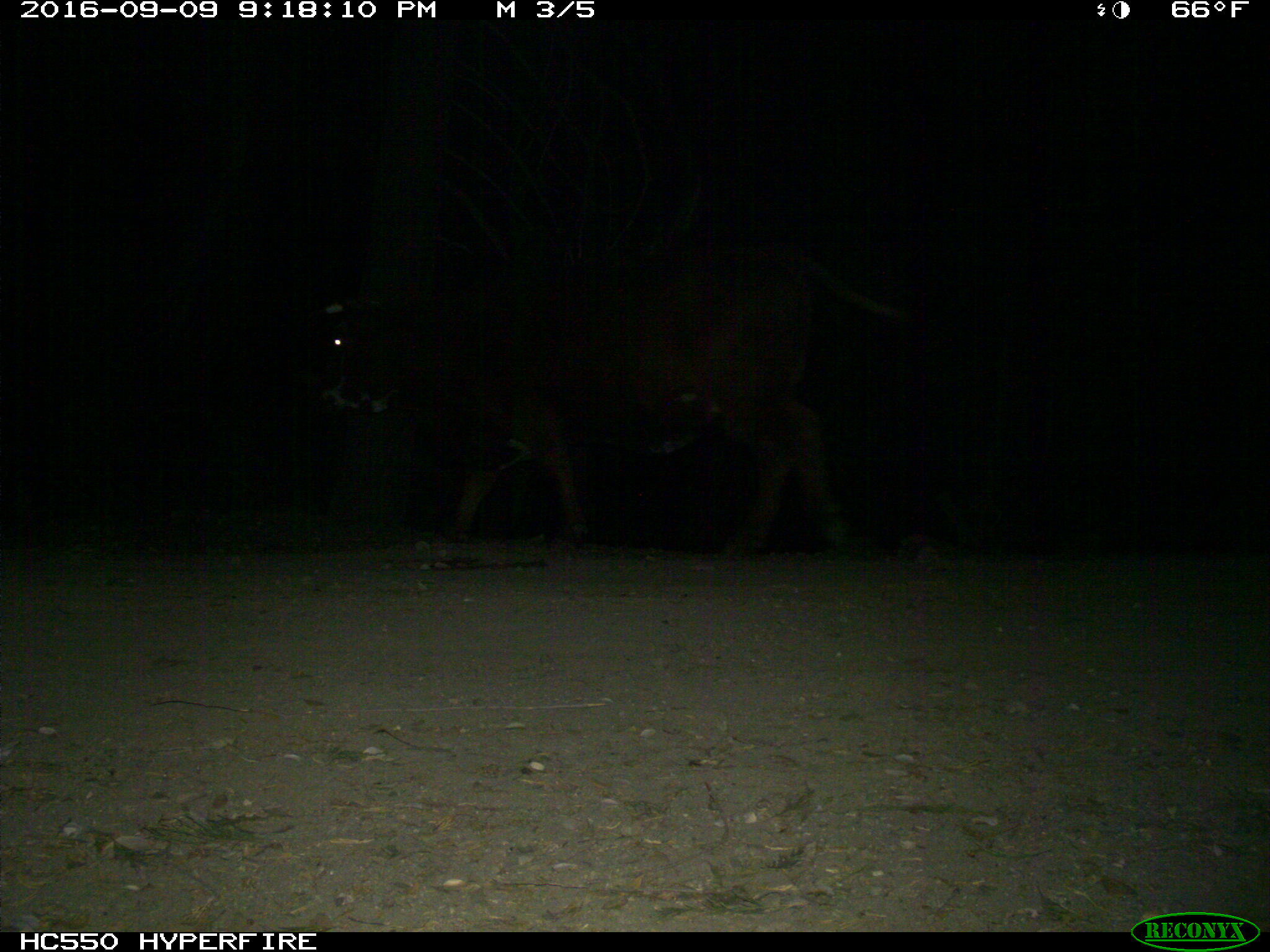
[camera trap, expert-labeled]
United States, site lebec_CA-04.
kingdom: Animalia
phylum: Chordata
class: Mammalia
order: Artiodactyla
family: Bovidae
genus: Bos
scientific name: Bos taurus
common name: domestic cow